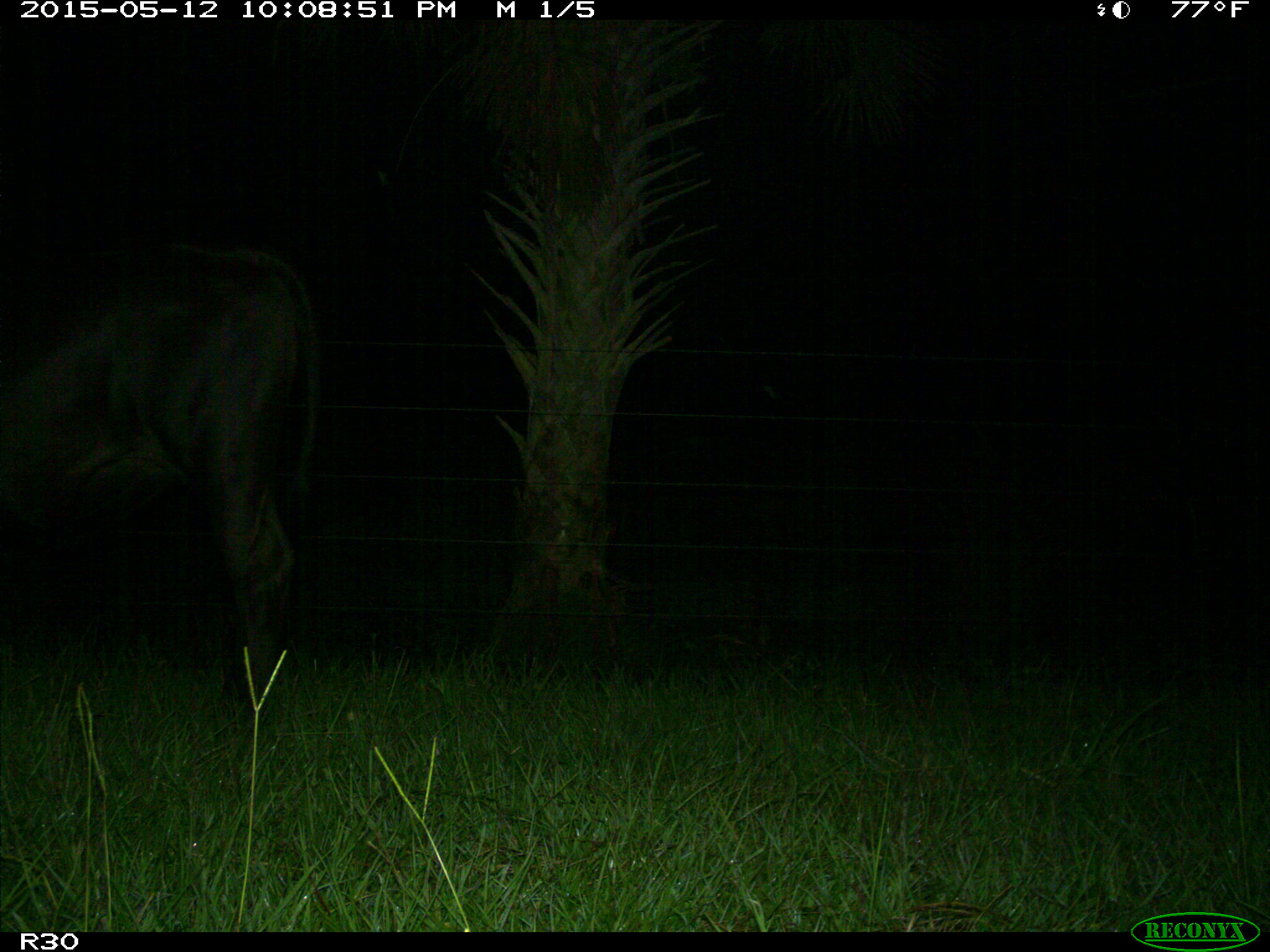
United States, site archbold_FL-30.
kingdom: Animalia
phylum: Chordata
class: Mammalia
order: Artiodactyla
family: Bovidae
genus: Bos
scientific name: Bos taurus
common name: domestic cow